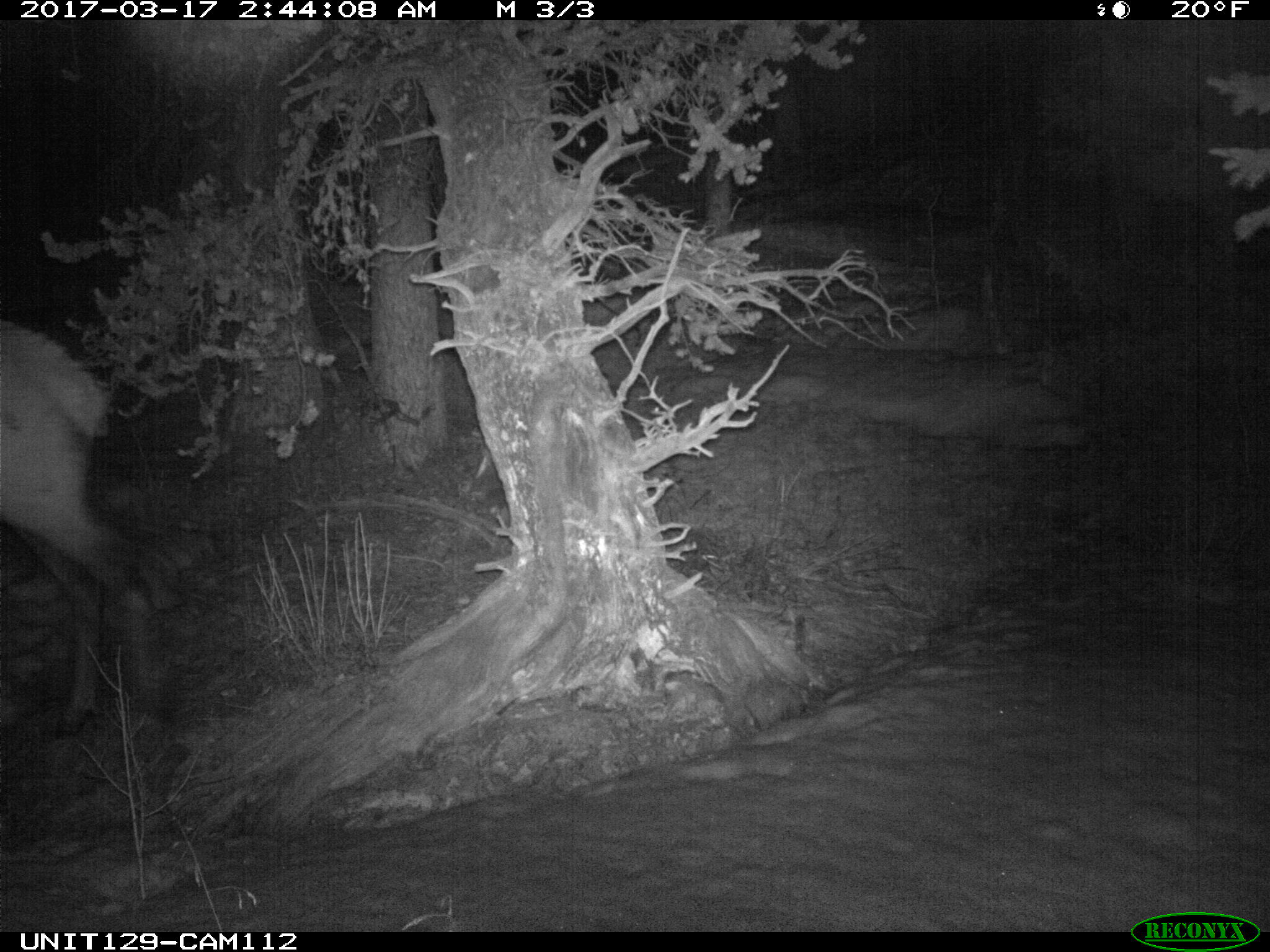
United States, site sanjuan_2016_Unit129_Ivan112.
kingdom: Animalia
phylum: Chordata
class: Mammalia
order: Artiodactyla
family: Cervidae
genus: Cervus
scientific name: Cervus elaphus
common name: red deer